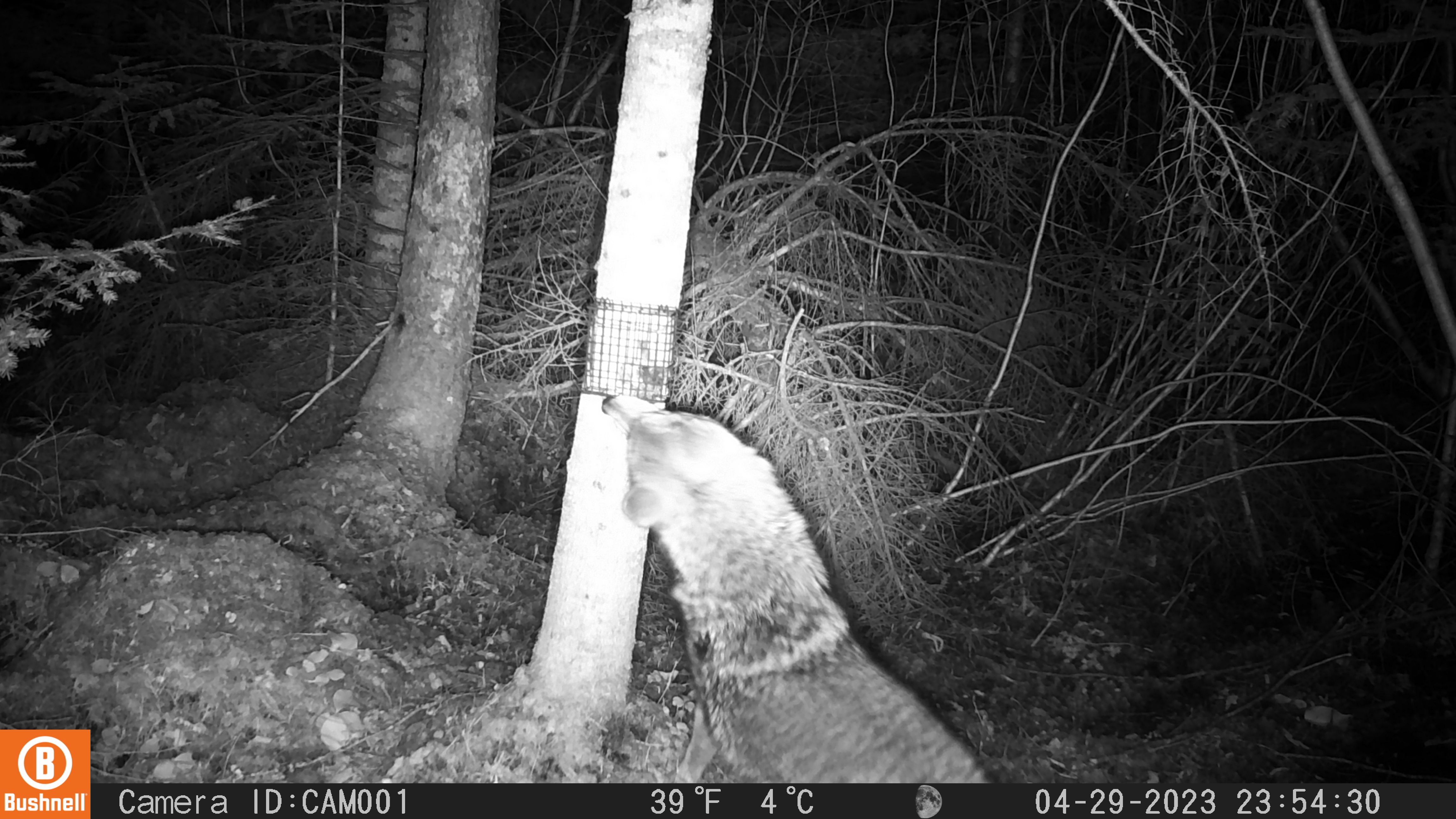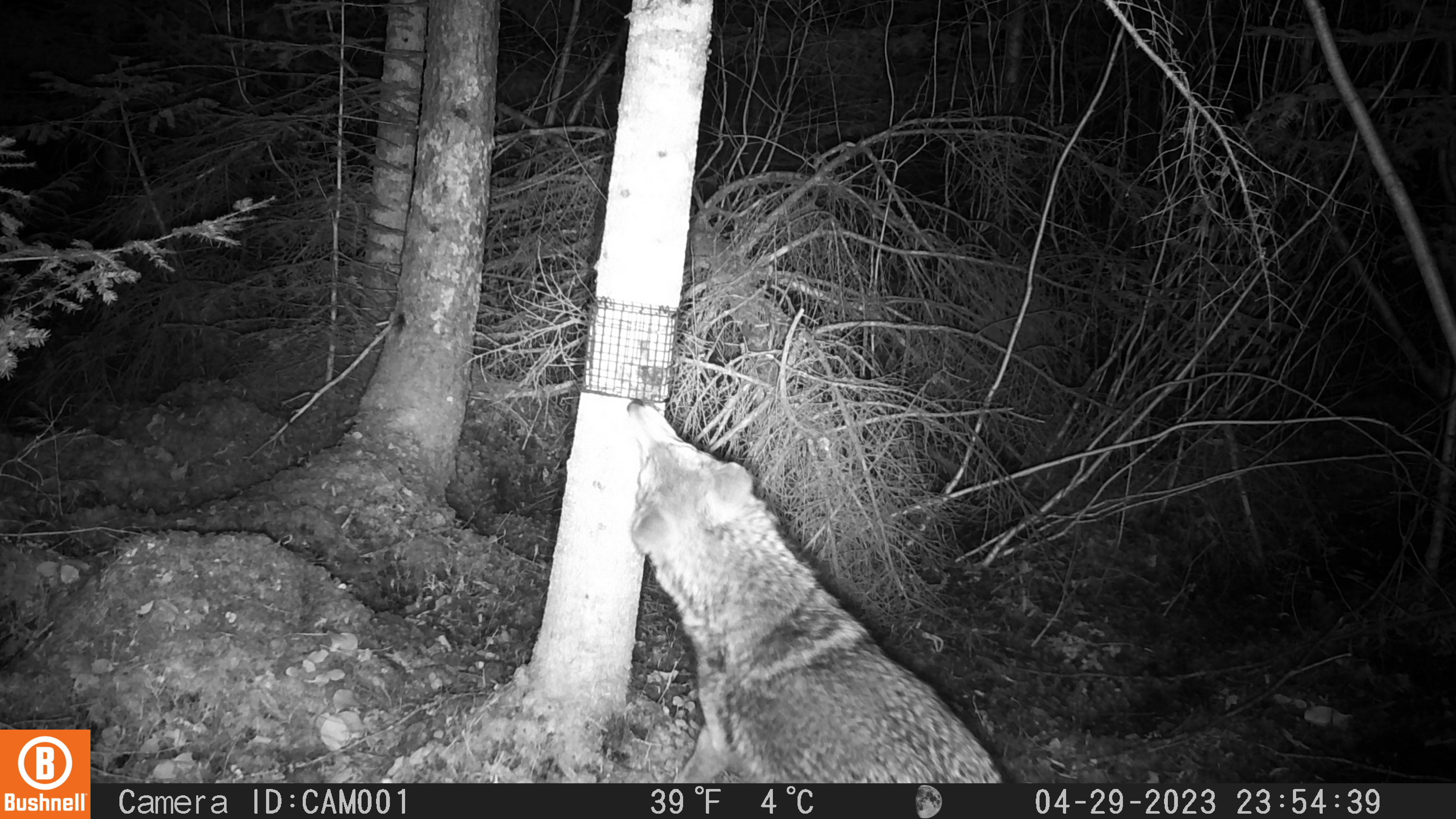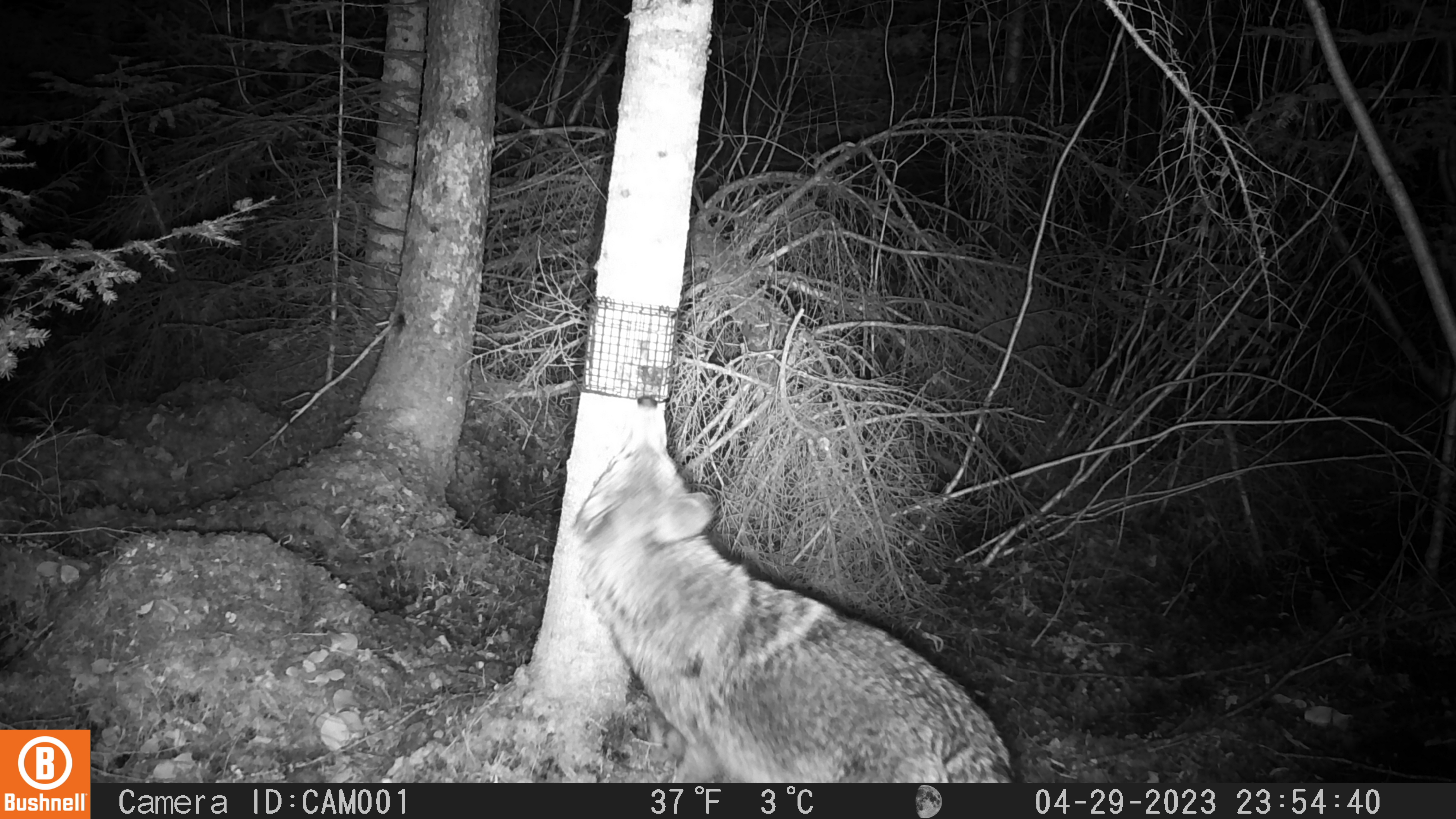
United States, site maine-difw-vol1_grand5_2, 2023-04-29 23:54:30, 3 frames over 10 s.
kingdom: Animalia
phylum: Chordata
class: Mammalia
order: Carnivora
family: Canidae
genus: Canis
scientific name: Canis latrans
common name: coyote